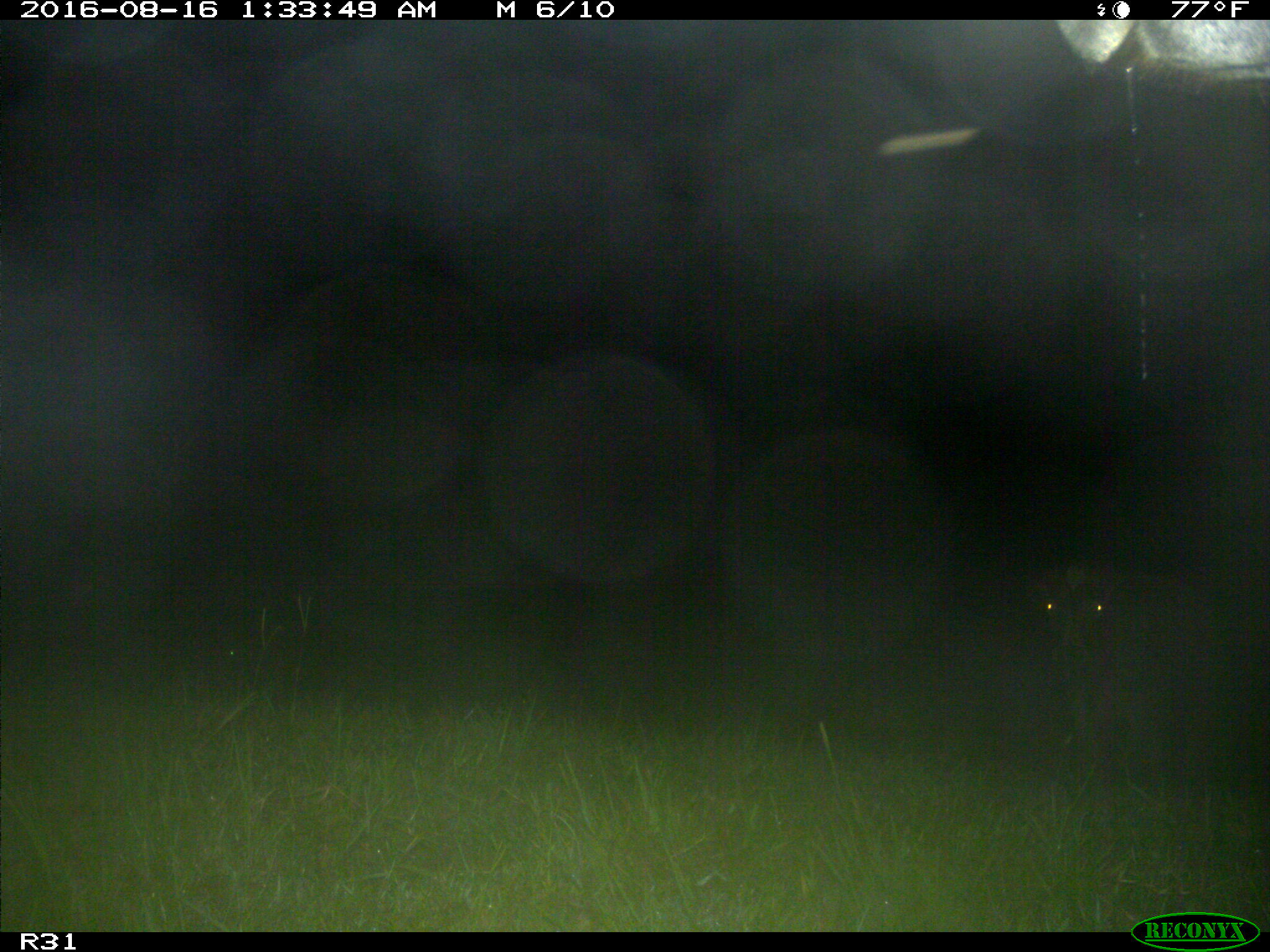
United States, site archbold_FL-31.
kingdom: Animalia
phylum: Chordata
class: Mammalia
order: Artiodactyla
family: Bovidae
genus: Bos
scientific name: Bos taurus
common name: domestic cow